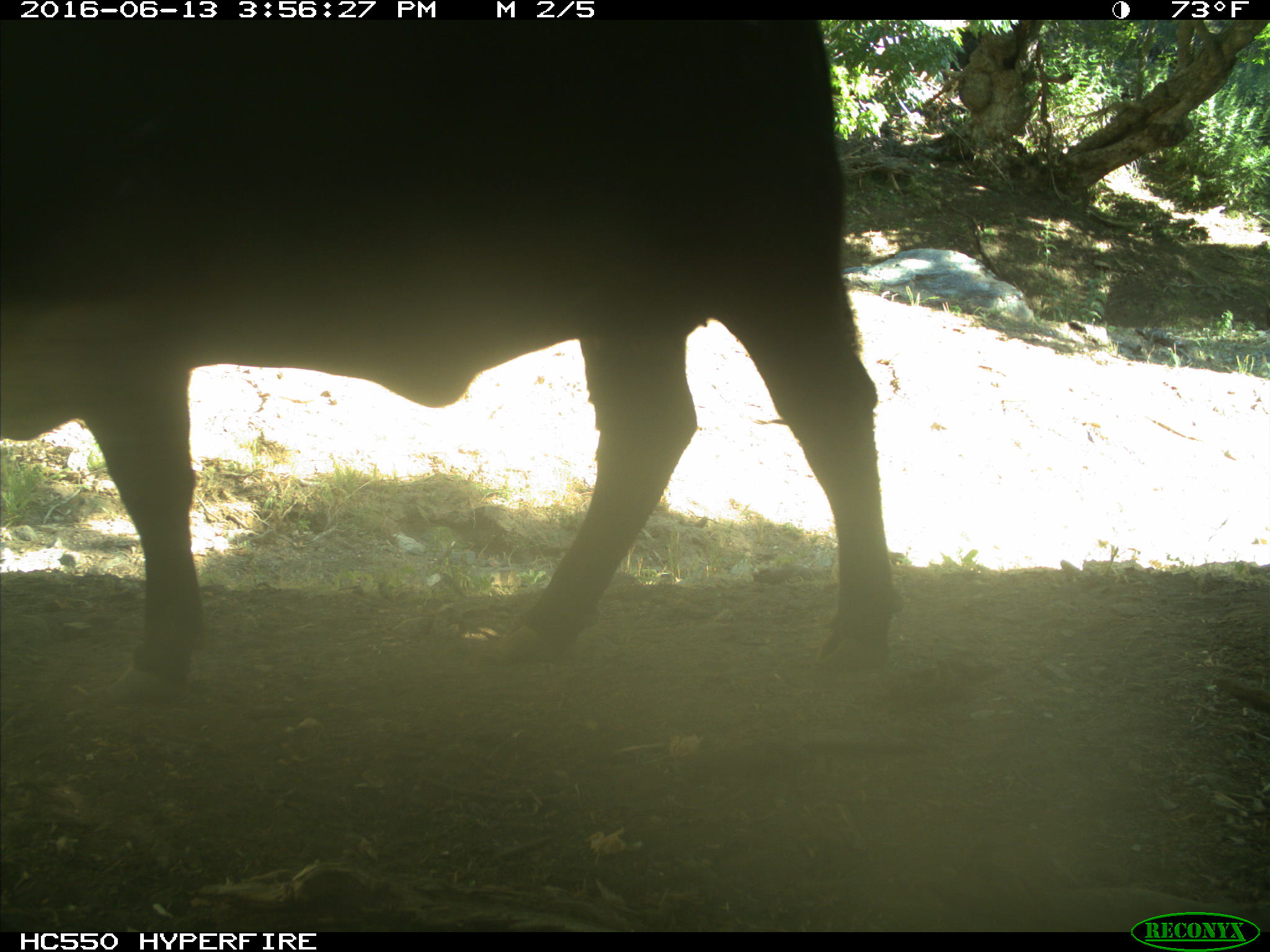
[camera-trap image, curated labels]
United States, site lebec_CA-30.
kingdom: Animalia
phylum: Chordata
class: Mammalia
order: Artiodactyla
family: Bovidae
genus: Bos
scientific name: Bos taurus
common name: domestic cow